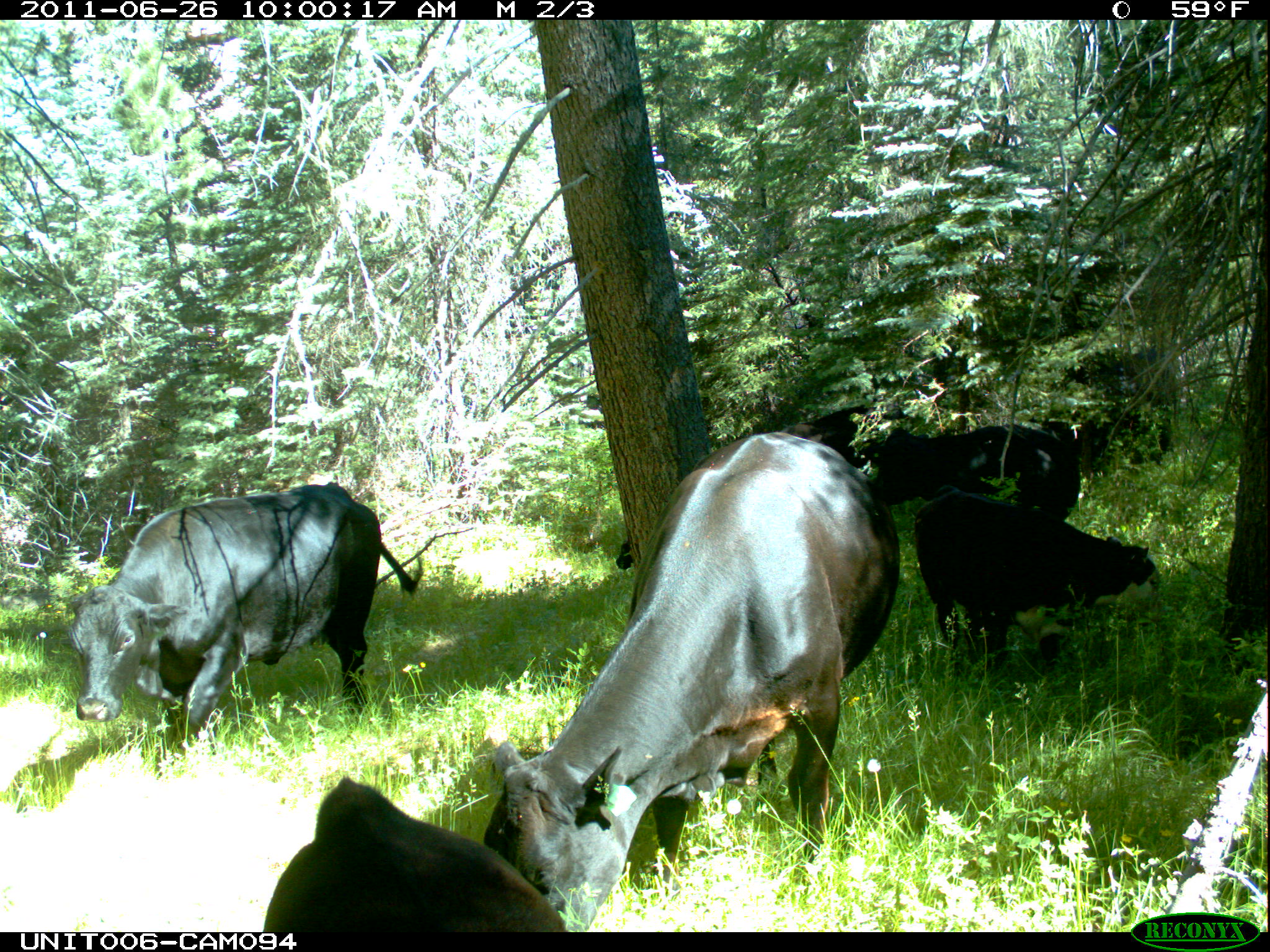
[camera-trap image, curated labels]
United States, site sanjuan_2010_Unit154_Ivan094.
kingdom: Animalia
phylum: Chordata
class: Mammalia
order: Artiodactyla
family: Bovidae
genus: Bos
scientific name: Bos taurus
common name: domestic cow